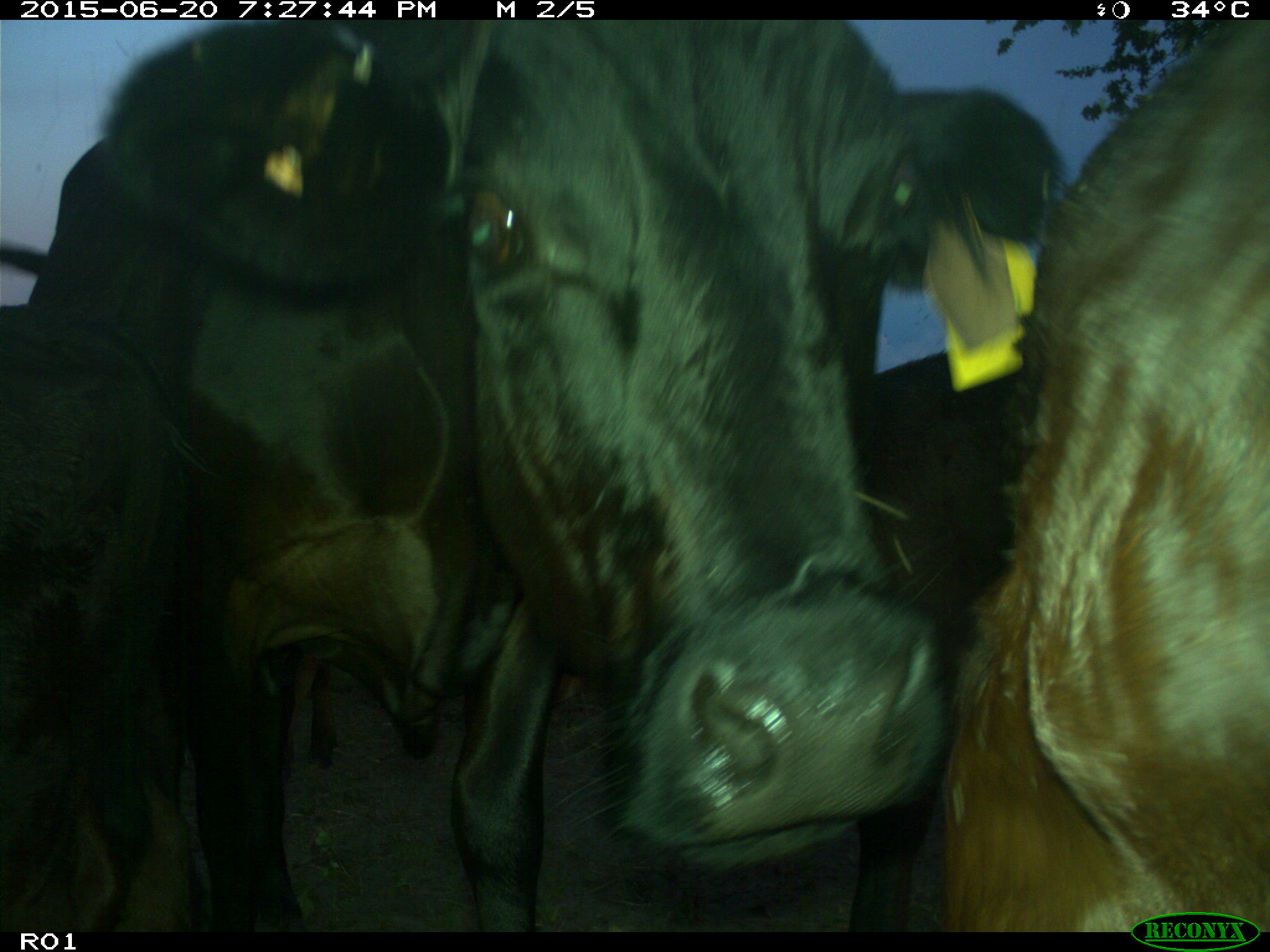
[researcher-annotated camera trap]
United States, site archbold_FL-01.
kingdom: Animalia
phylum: Chordata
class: Mammalia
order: Artiodactyla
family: Bovidae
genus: Bos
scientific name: Bos taurus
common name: domestic cow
Bos taurus (domestic cow).